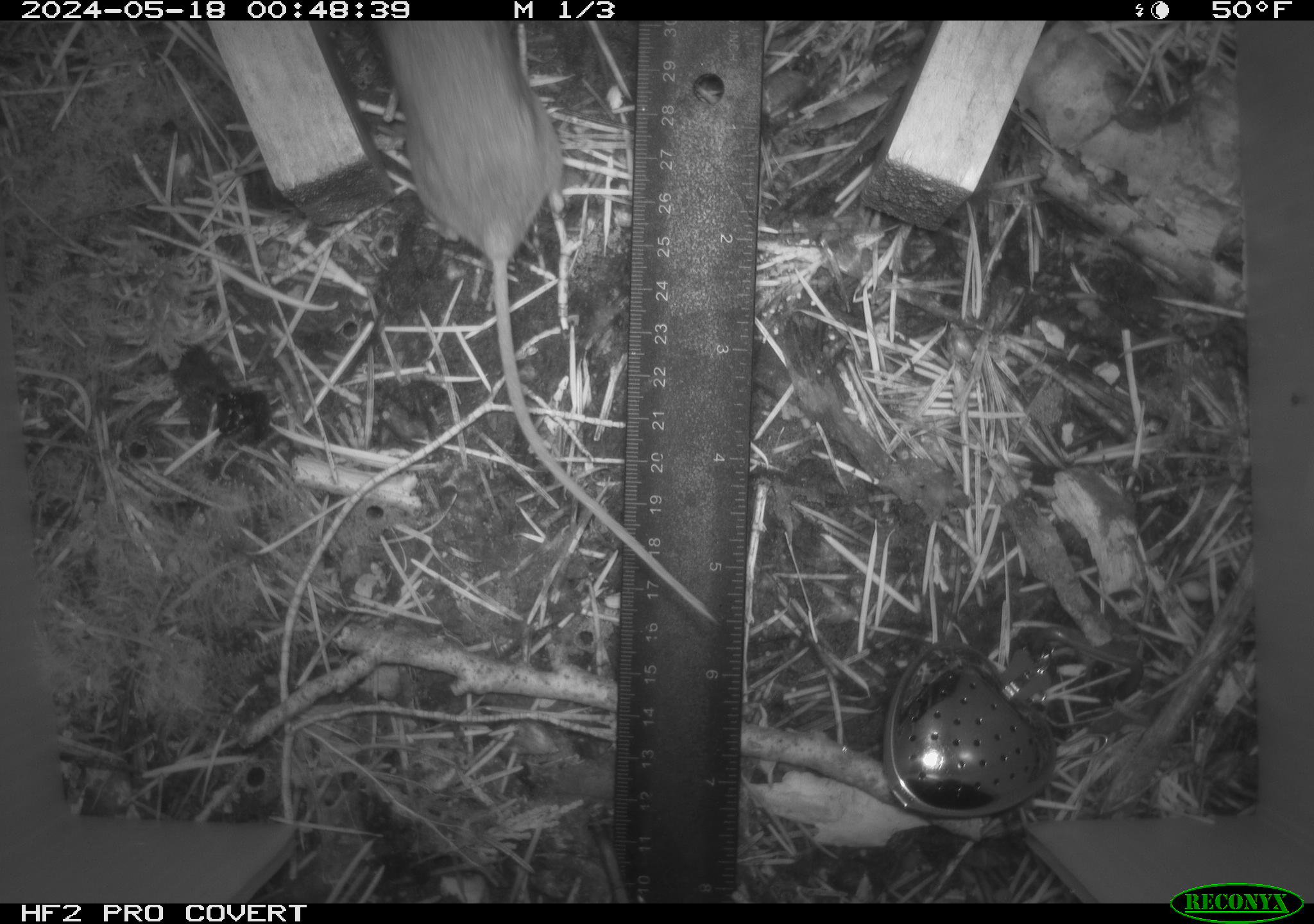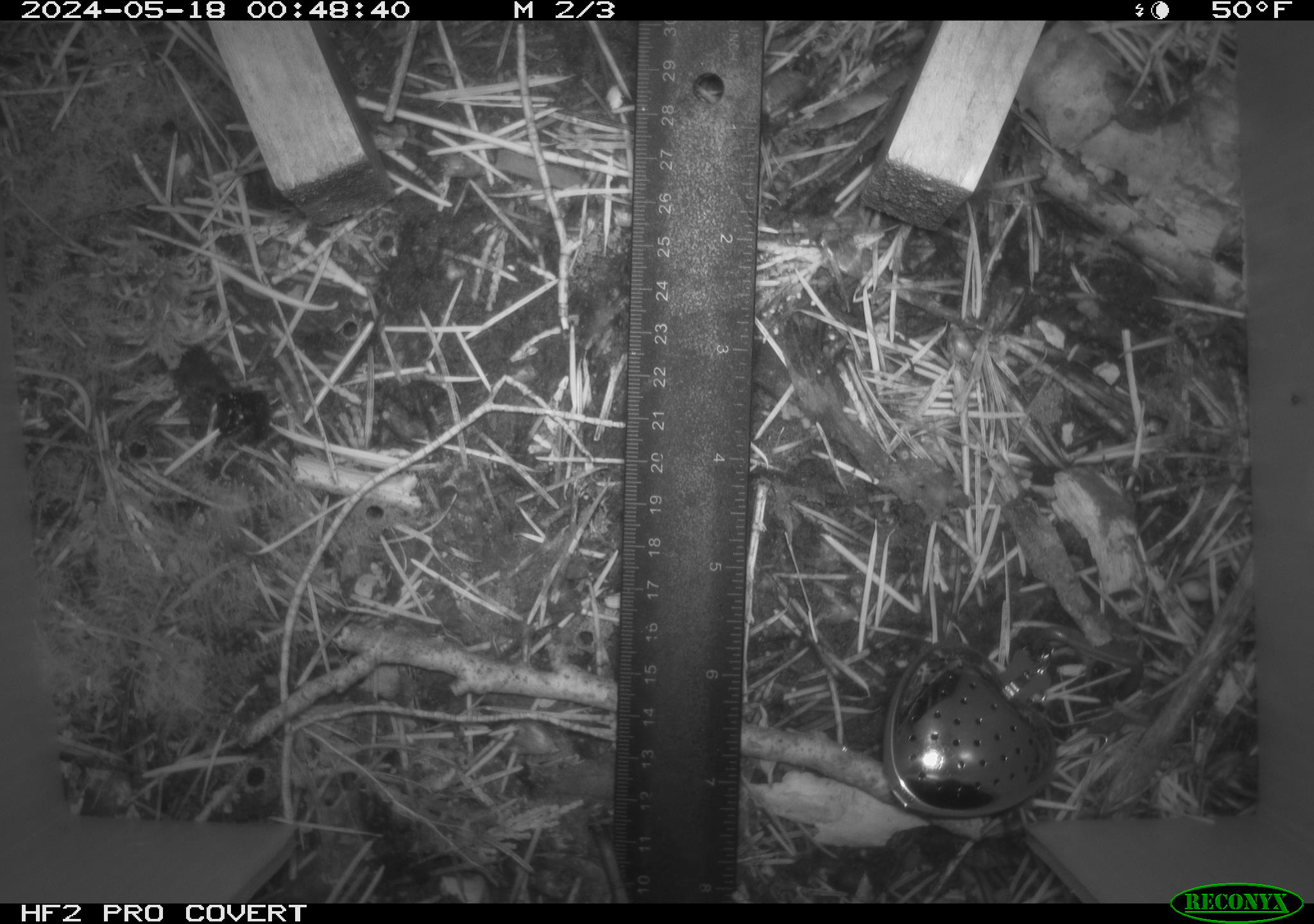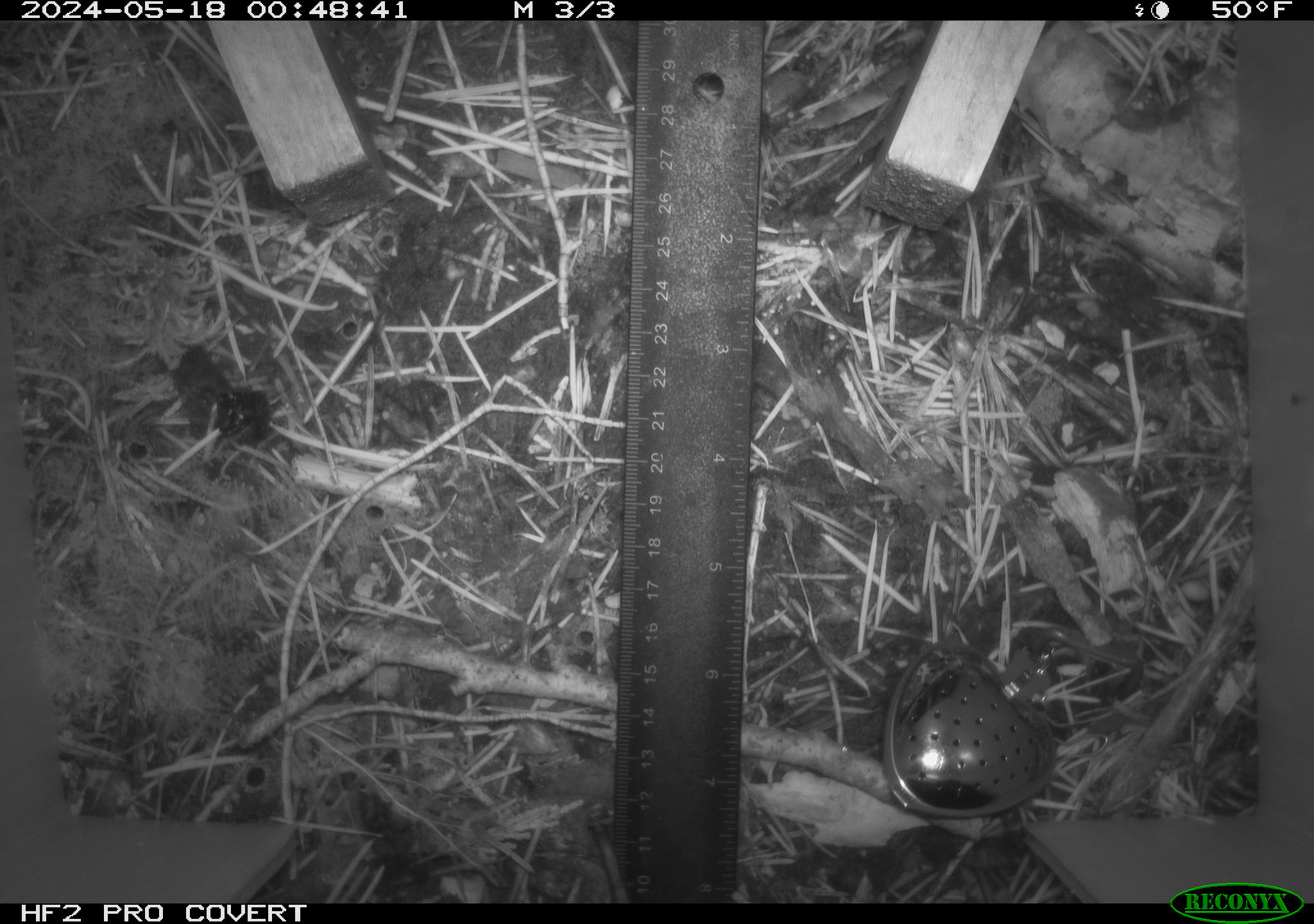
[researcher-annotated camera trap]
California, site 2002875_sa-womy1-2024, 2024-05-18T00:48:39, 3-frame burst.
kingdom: Animalia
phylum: Chordata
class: Mammalia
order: Rodentia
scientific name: Rodentia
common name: mouse species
Mouse species (Rodentia).